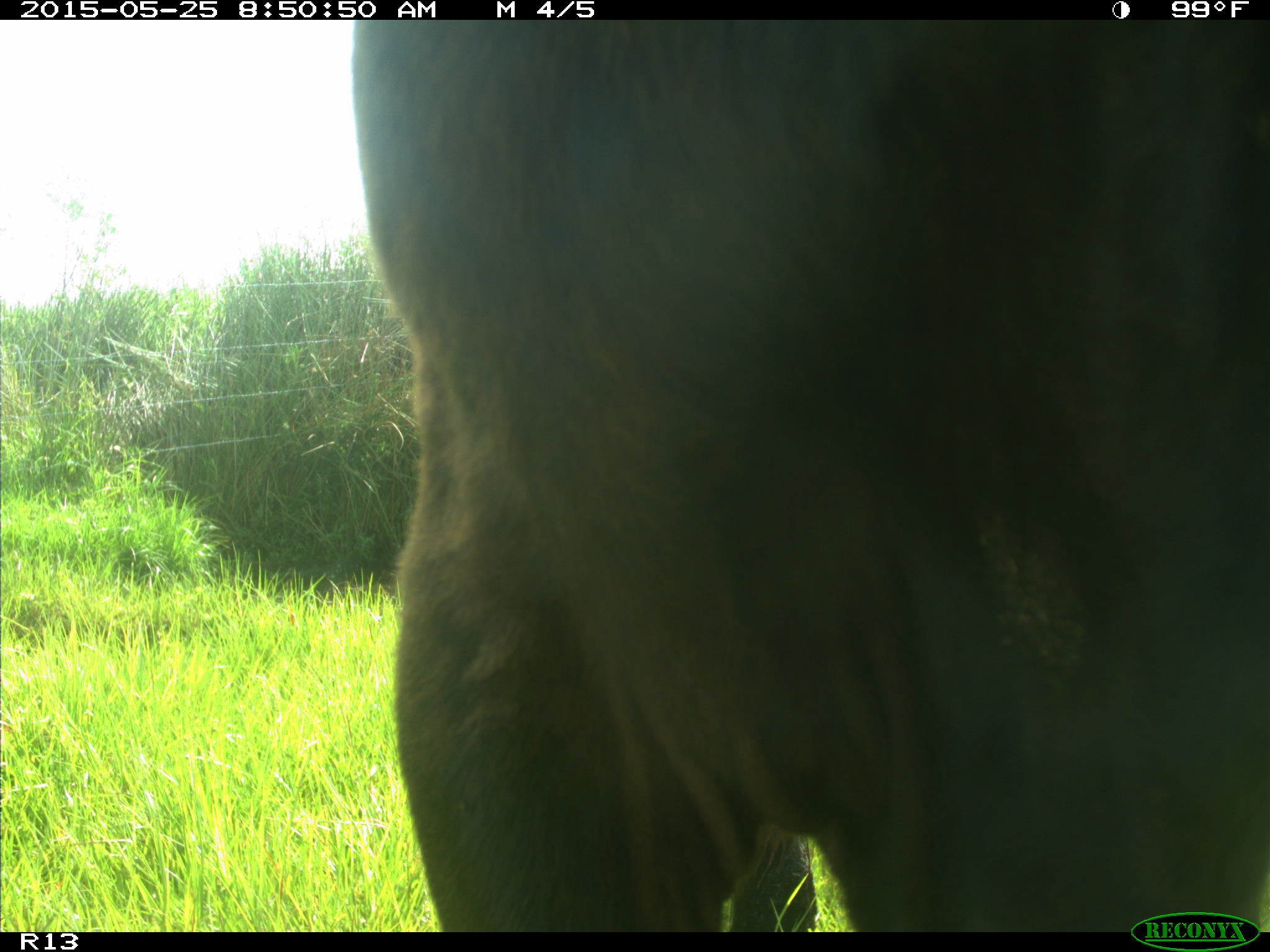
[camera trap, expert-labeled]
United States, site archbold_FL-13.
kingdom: Animalia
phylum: Chordata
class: Mammalia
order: Artiodactyla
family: Bovidae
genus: Bos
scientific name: Bos taurus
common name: domestic cow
Bos taurus (domestic cow).